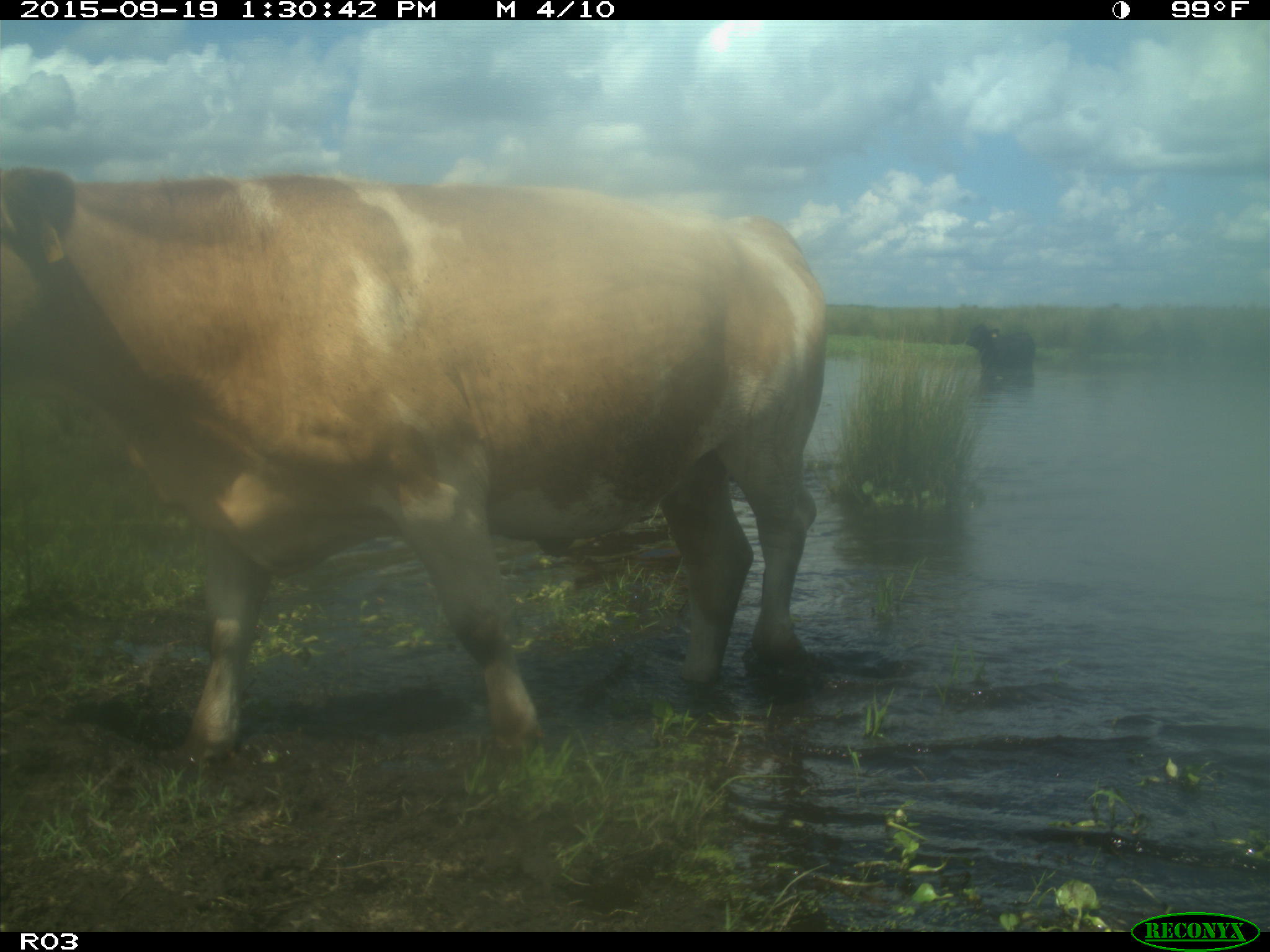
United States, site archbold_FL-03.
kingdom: Animalia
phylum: Chordata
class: Mammalia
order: Artiodactyla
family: Bovidae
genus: Bos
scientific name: Bos taurus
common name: domestic cow